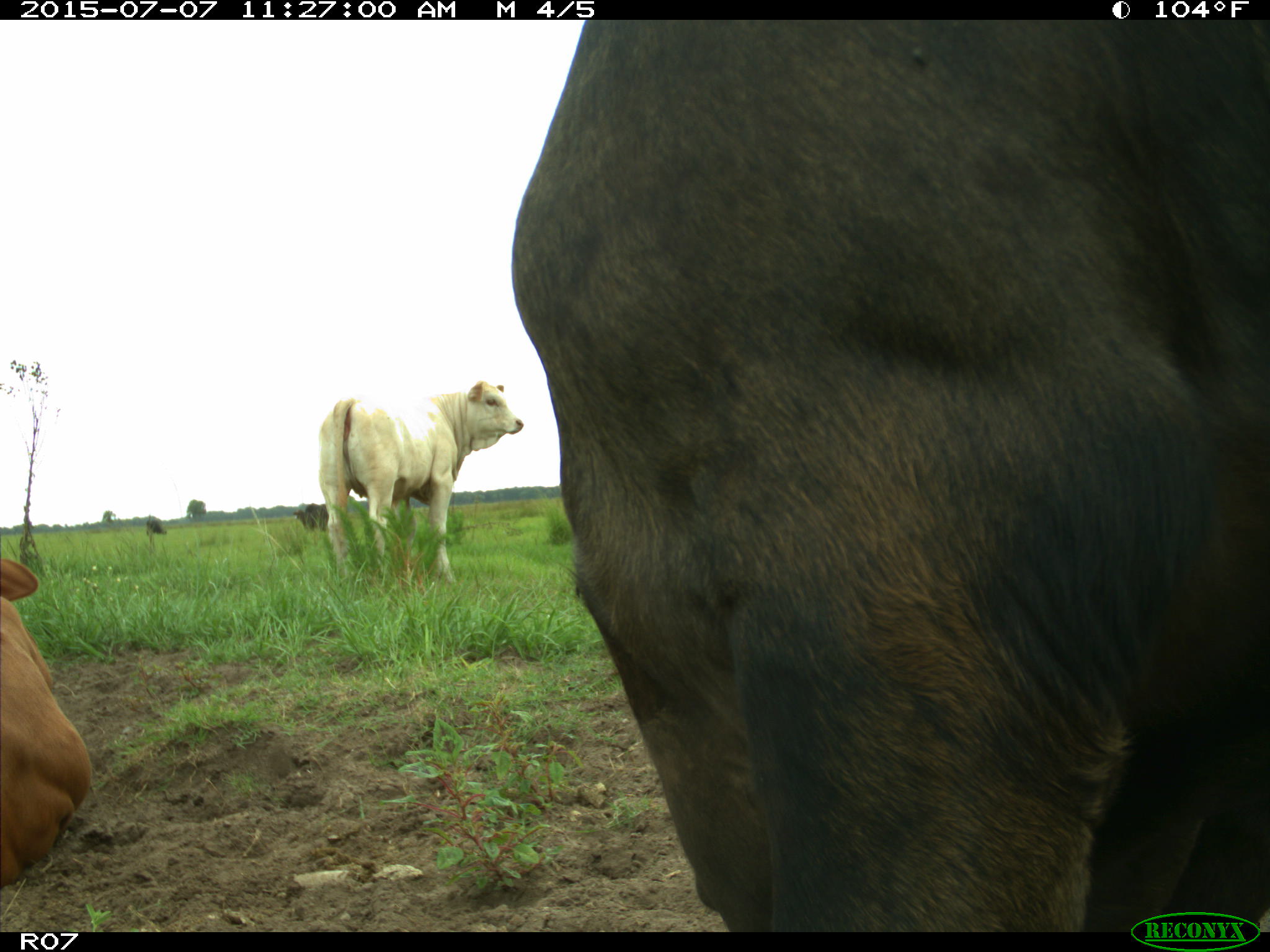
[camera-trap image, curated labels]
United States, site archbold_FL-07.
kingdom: Animalia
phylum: Chordata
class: Mammalia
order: Artiodactyla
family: Bovidae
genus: Bos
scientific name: Bos taurus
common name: domestic cow